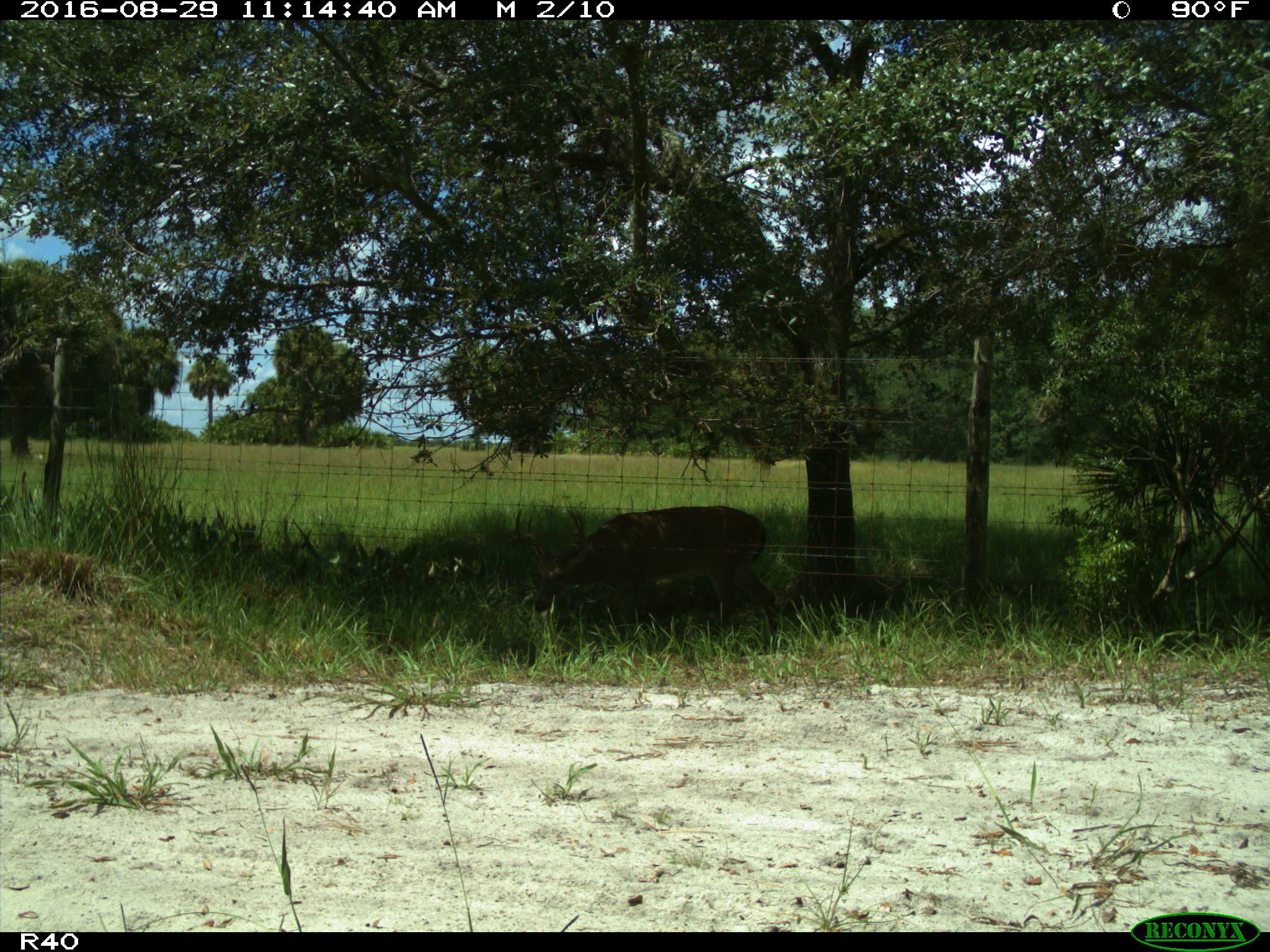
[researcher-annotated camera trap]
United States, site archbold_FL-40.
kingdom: Animalia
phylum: Chordata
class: Mammalia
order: Artiodactyla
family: Cervidae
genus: Odocoileus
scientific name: Odocoileus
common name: deer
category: unidentified deer